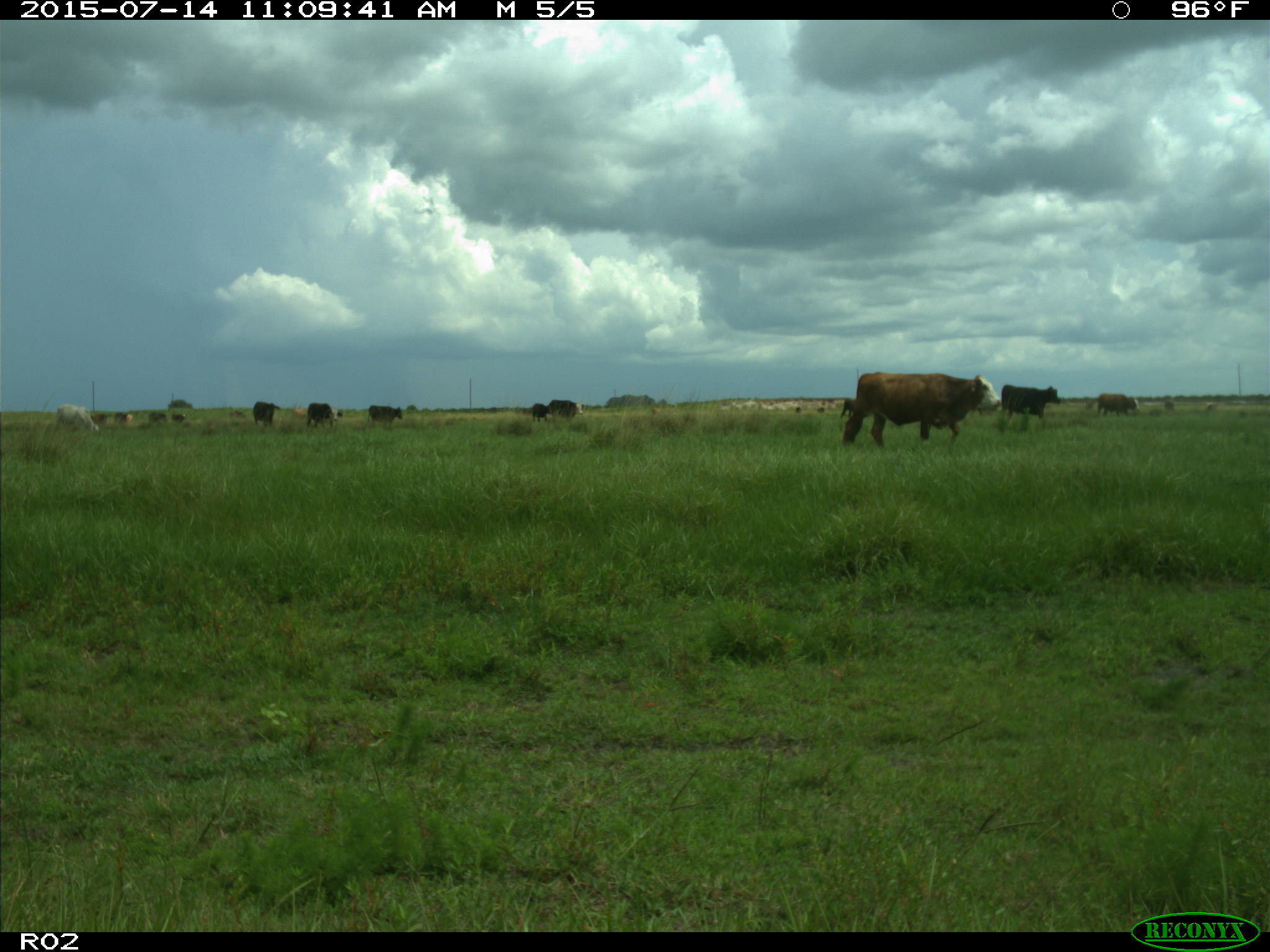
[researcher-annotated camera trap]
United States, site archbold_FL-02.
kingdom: Animalia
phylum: Chordata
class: Mammalia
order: Artiodactyla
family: Bovidae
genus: Bos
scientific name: Bos taurus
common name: domestic cow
Bos taurus (domestic cow).